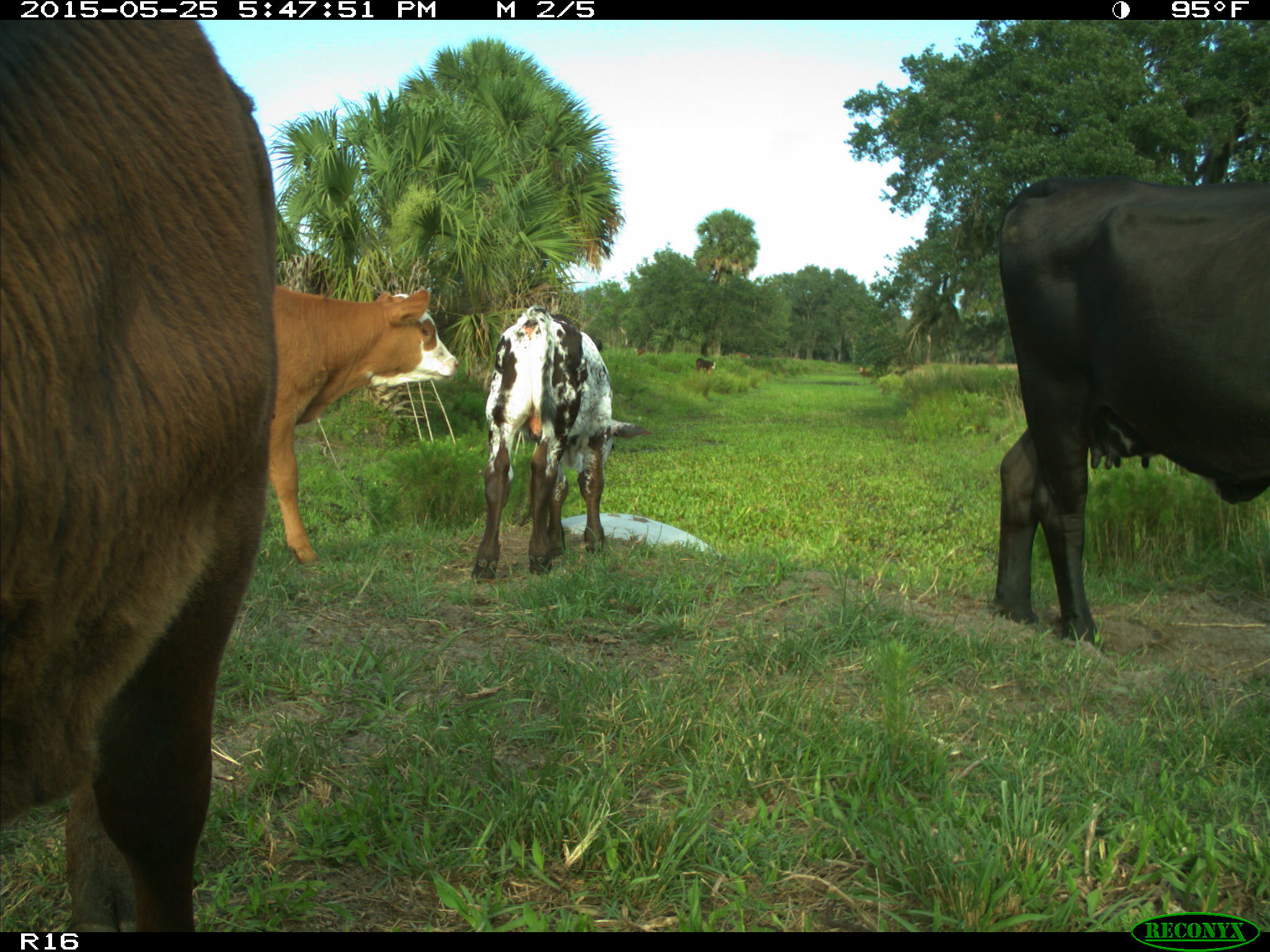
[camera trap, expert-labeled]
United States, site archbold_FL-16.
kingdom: Animalia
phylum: Chordata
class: Mammalia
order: Artiodactyla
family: Bovidae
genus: Bos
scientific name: Bos taurus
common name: domestic cow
Bos taurus (domestic cow).